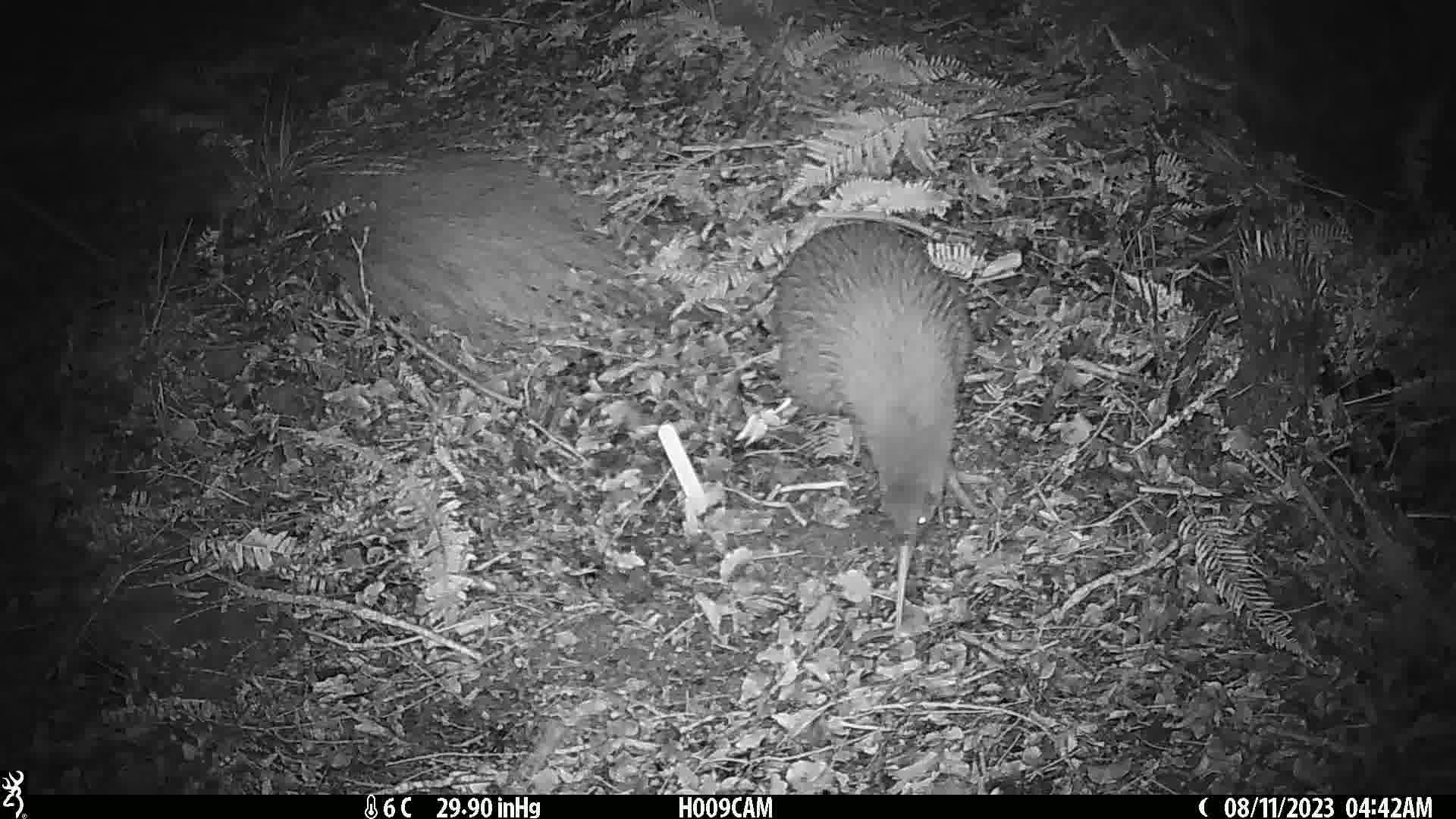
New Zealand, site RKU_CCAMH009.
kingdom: Animalia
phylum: Chordata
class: Aves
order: Apterygiformes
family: Apterygidae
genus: Apteryx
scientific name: Apteryx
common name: kiwi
Kiwi (Apteryx).